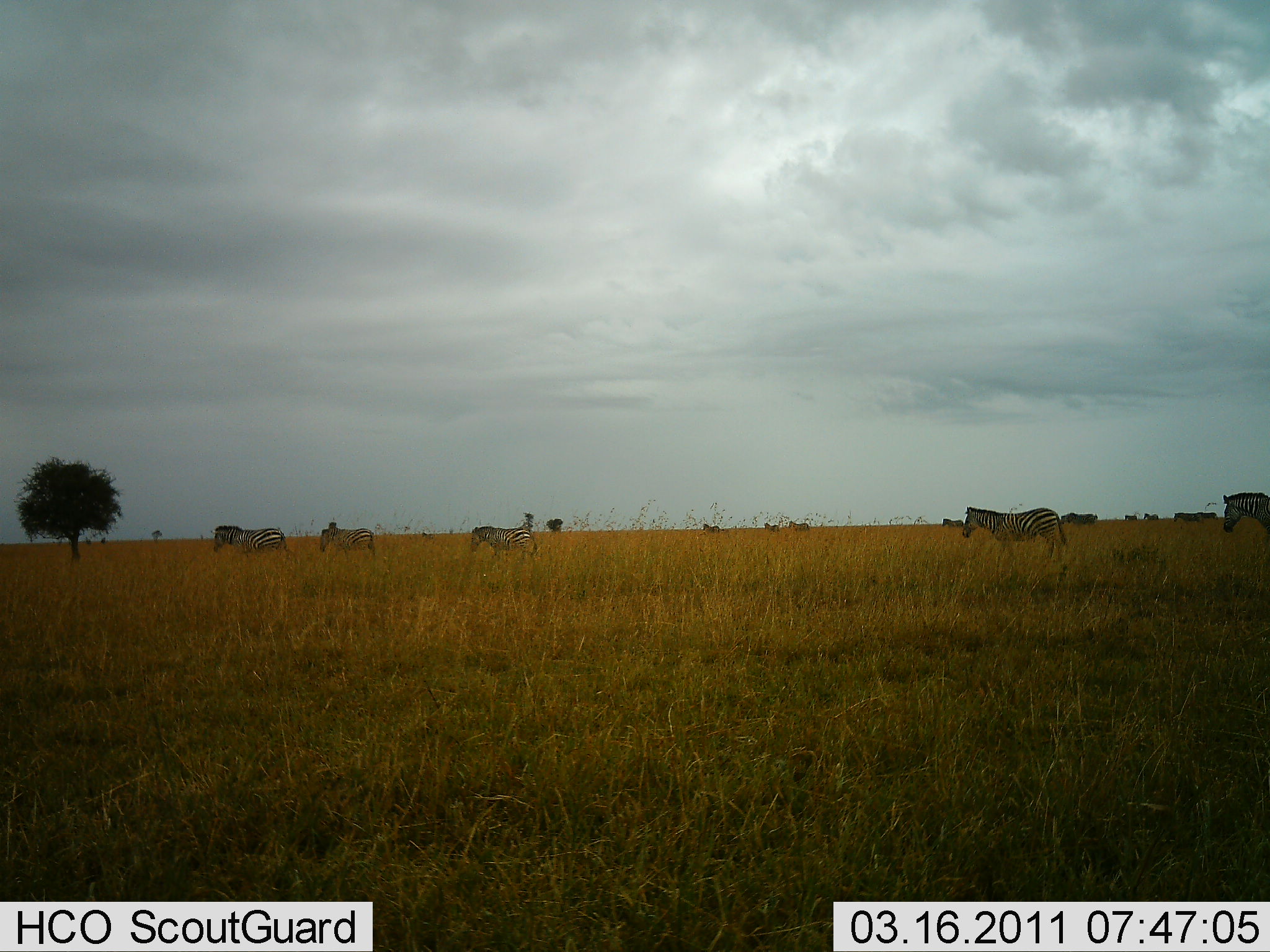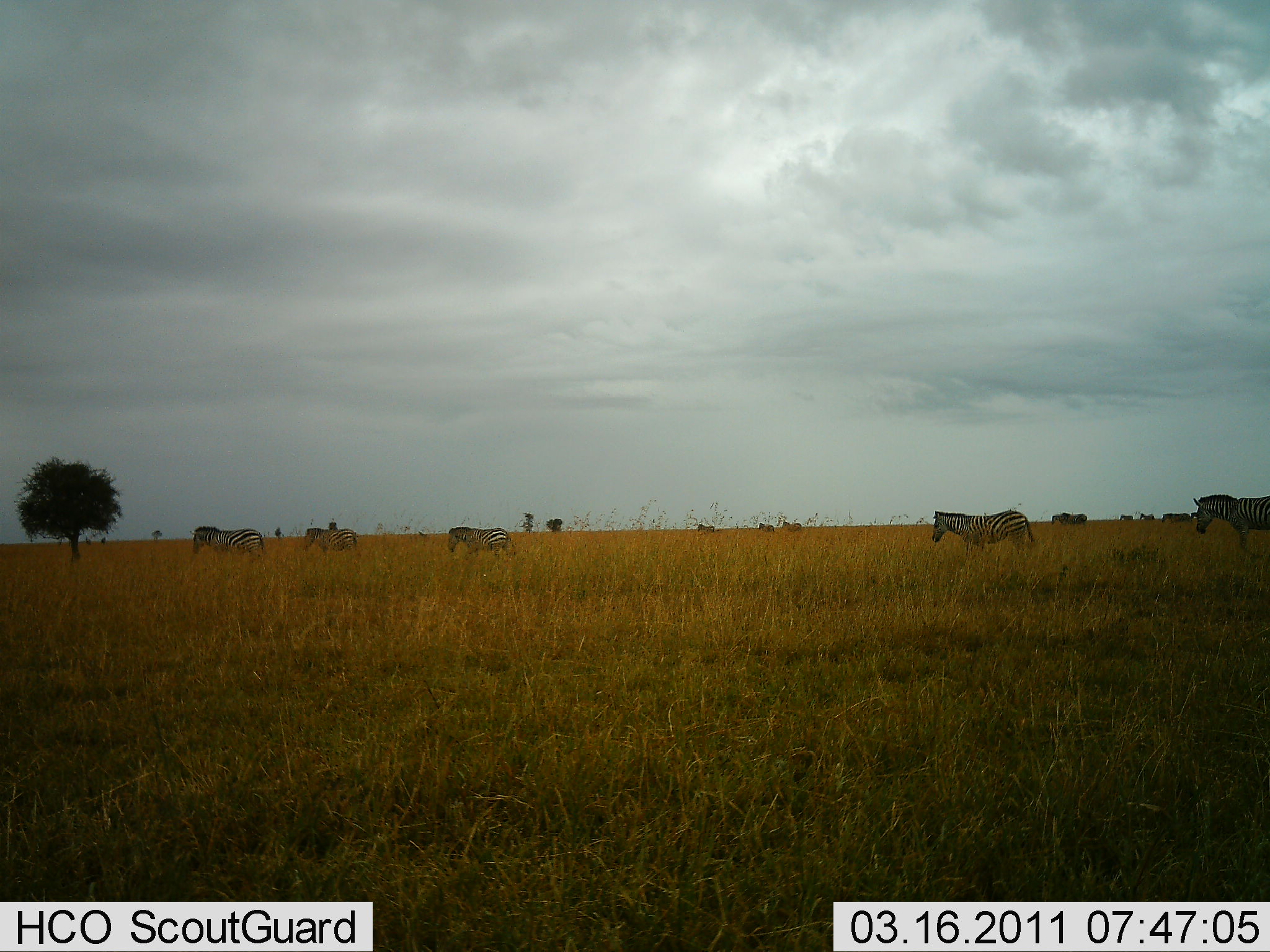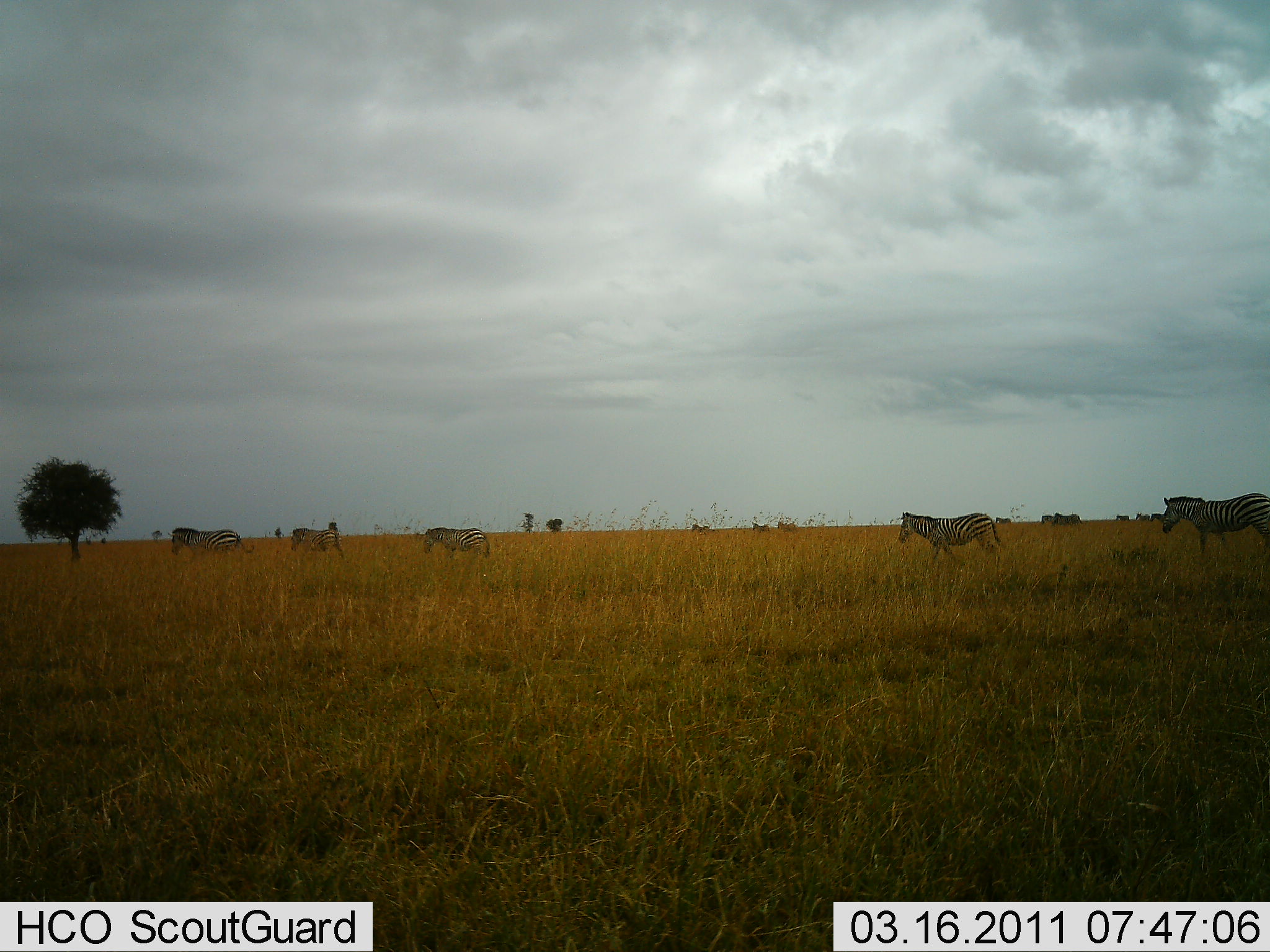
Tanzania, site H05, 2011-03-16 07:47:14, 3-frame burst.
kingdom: Animalia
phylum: Chordata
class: Mammalia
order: Perissodactyla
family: Equidae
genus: Equus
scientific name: Equus quagga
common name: plains zebra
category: zebra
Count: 11-50.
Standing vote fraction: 27%.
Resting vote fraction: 0%.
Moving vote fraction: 91%.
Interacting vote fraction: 0%.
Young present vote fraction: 0%.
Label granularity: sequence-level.